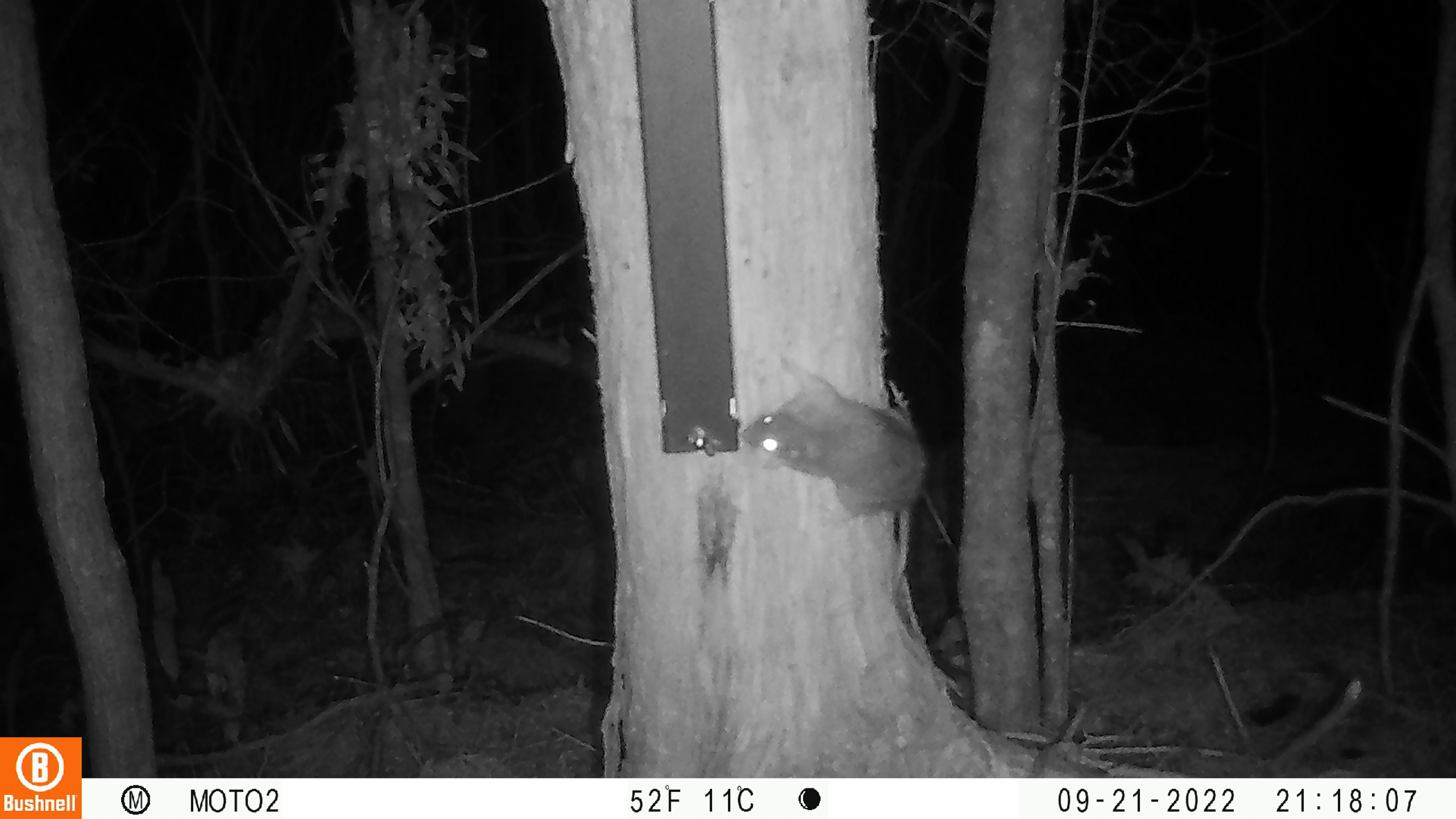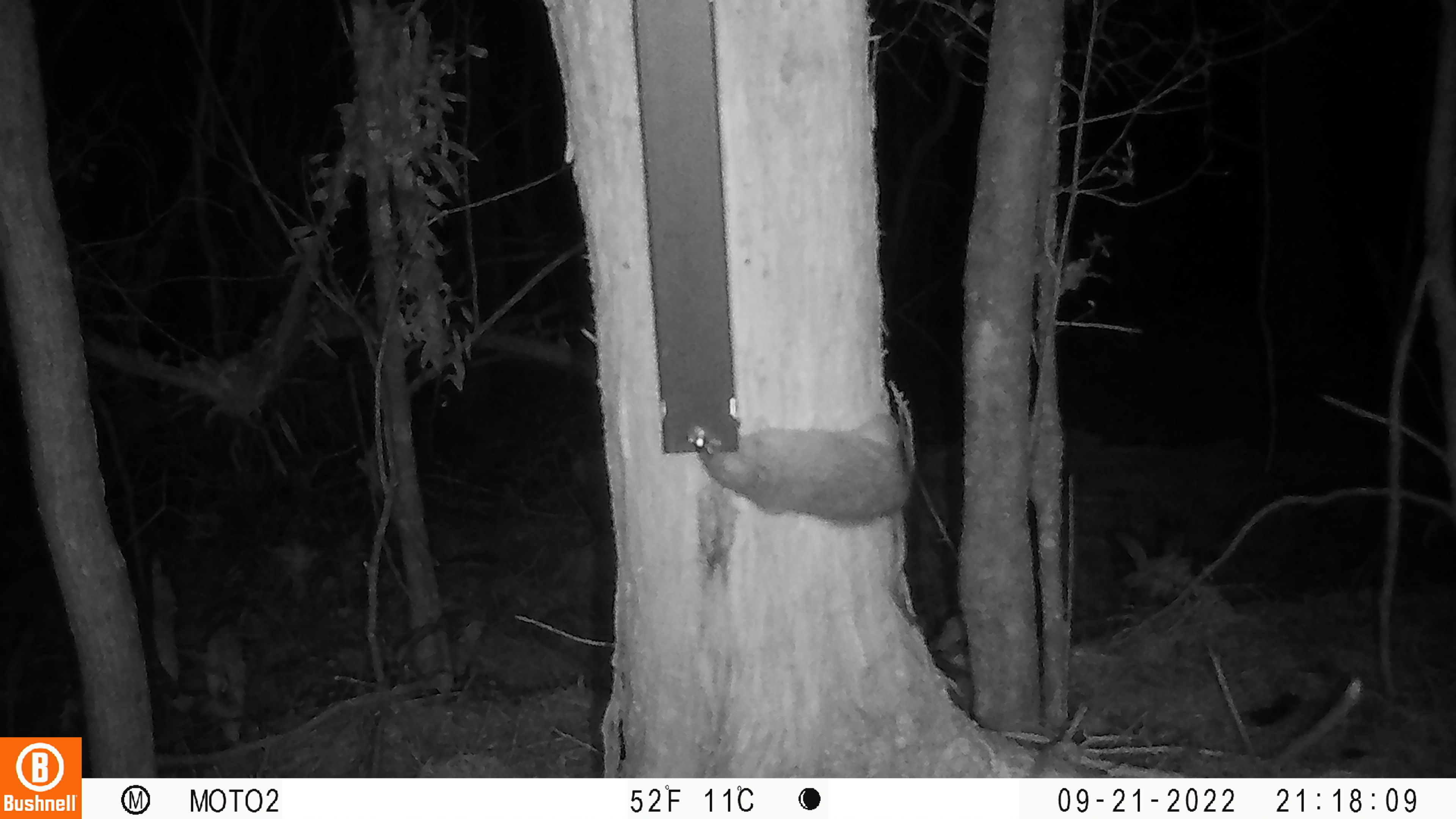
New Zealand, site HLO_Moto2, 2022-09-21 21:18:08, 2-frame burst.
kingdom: Animalia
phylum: Chordata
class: Mammalia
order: Rodentia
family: Muridae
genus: Rattus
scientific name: Rattus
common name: rat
Rat (Rattus).